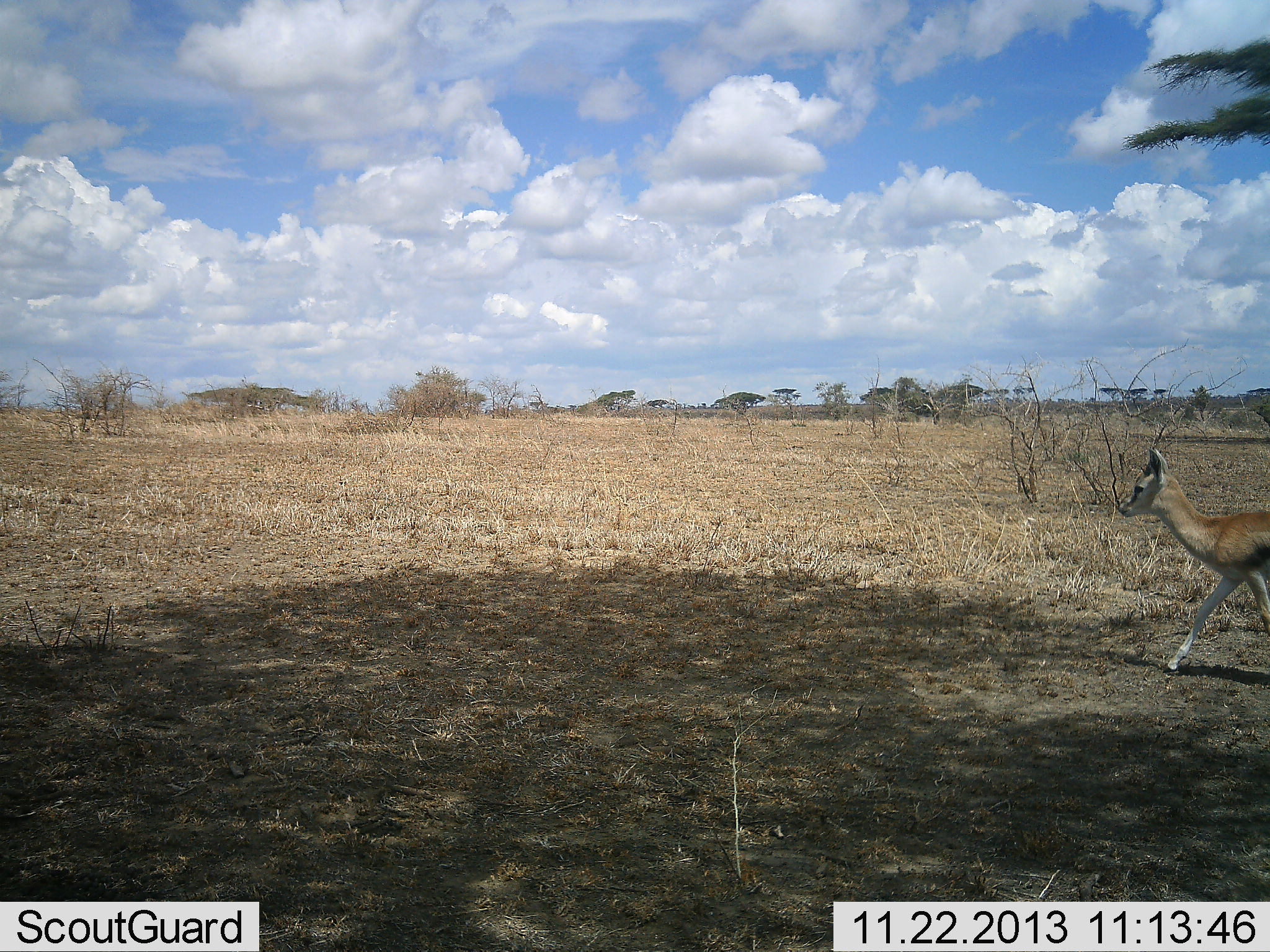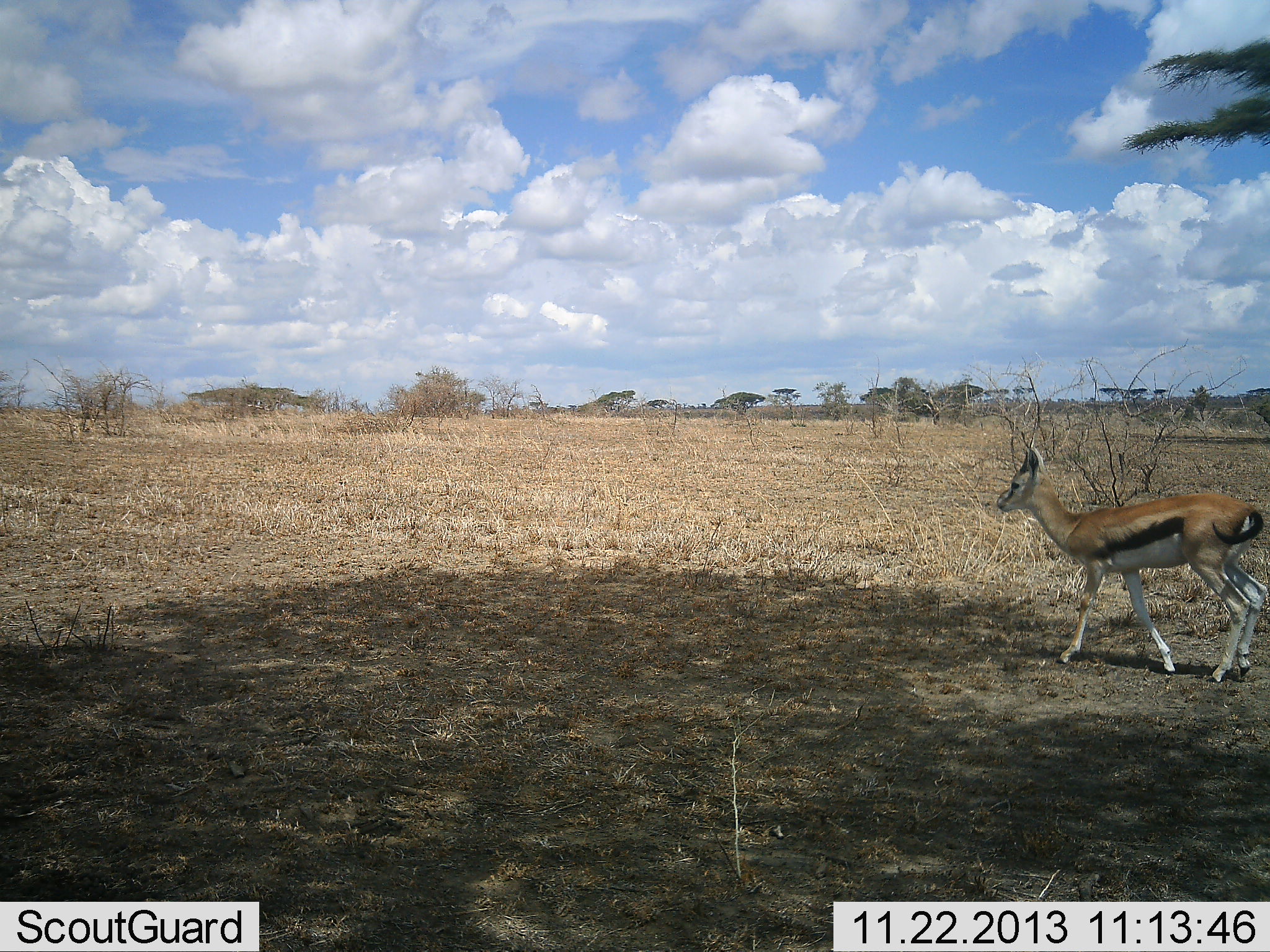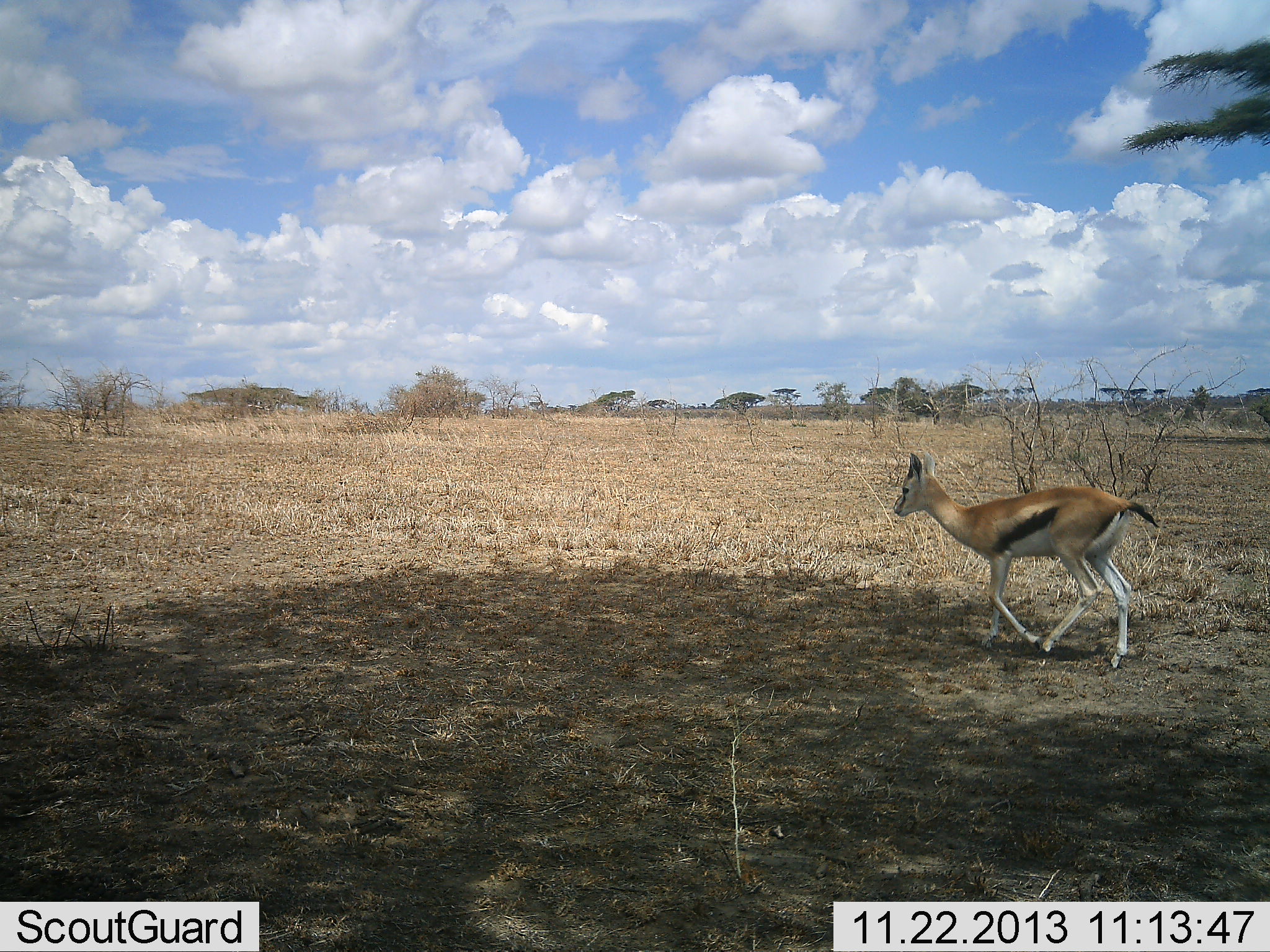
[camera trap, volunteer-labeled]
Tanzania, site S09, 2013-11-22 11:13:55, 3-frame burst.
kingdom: Animalia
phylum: Chordata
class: Mammalia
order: Artiodactyla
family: Bovidae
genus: Eudorcas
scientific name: Eudorcas thomsonii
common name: thomson's gazelle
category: gazellethomsons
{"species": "gazellethomsons (thomson's gazelle) (Eudorcas thomsonii)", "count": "1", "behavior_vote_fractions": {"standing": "10%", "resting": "0%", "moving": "100%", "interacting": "0%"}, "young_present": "0%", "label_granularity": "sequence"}